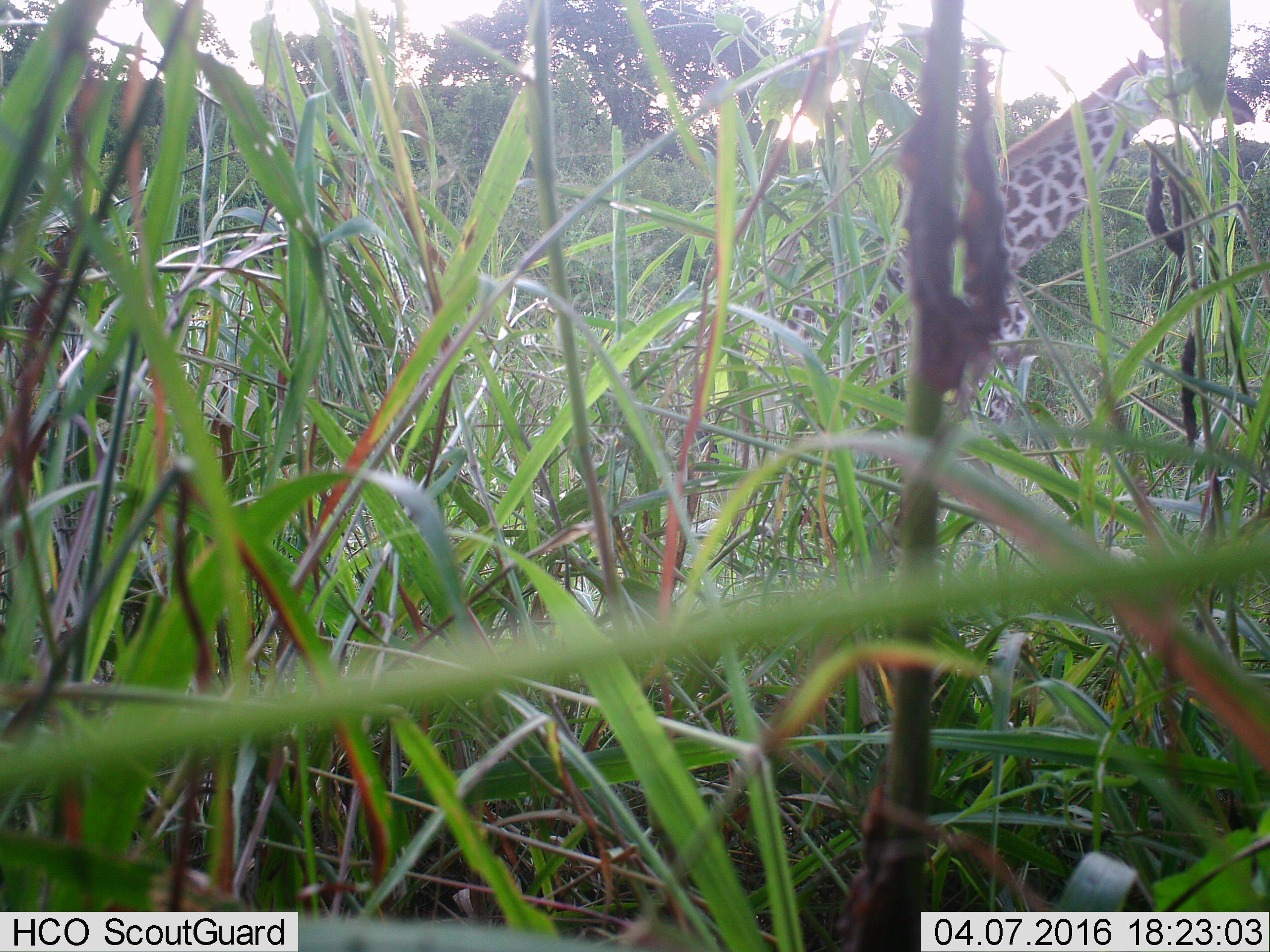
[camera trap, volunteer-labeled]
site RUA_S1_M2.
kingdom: Animalia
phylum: Chordata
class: Mammalia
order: Artiodactyla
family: Giraffidae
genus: Giraffa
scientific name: Giraffa camelopardalis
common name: giraffe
Giraffe (Giraffa camelopardalis), count 1. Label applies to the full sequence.